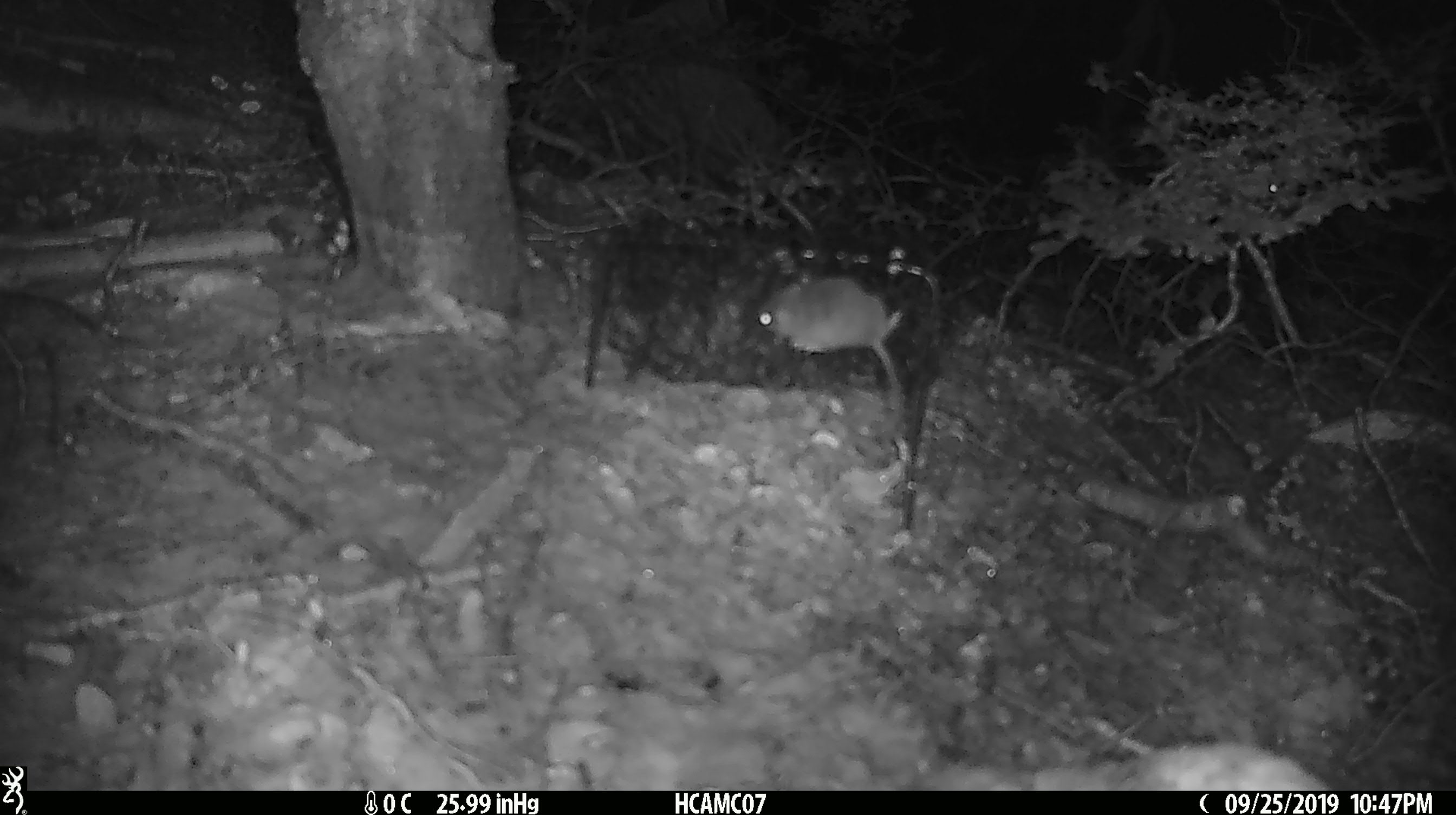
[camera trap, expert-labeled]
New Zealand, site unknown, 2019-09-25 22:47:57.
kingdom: Animalia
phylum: Chordata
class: Mammalia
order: Rodentia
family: Muridae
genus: Mus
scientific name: Mus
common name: mouse